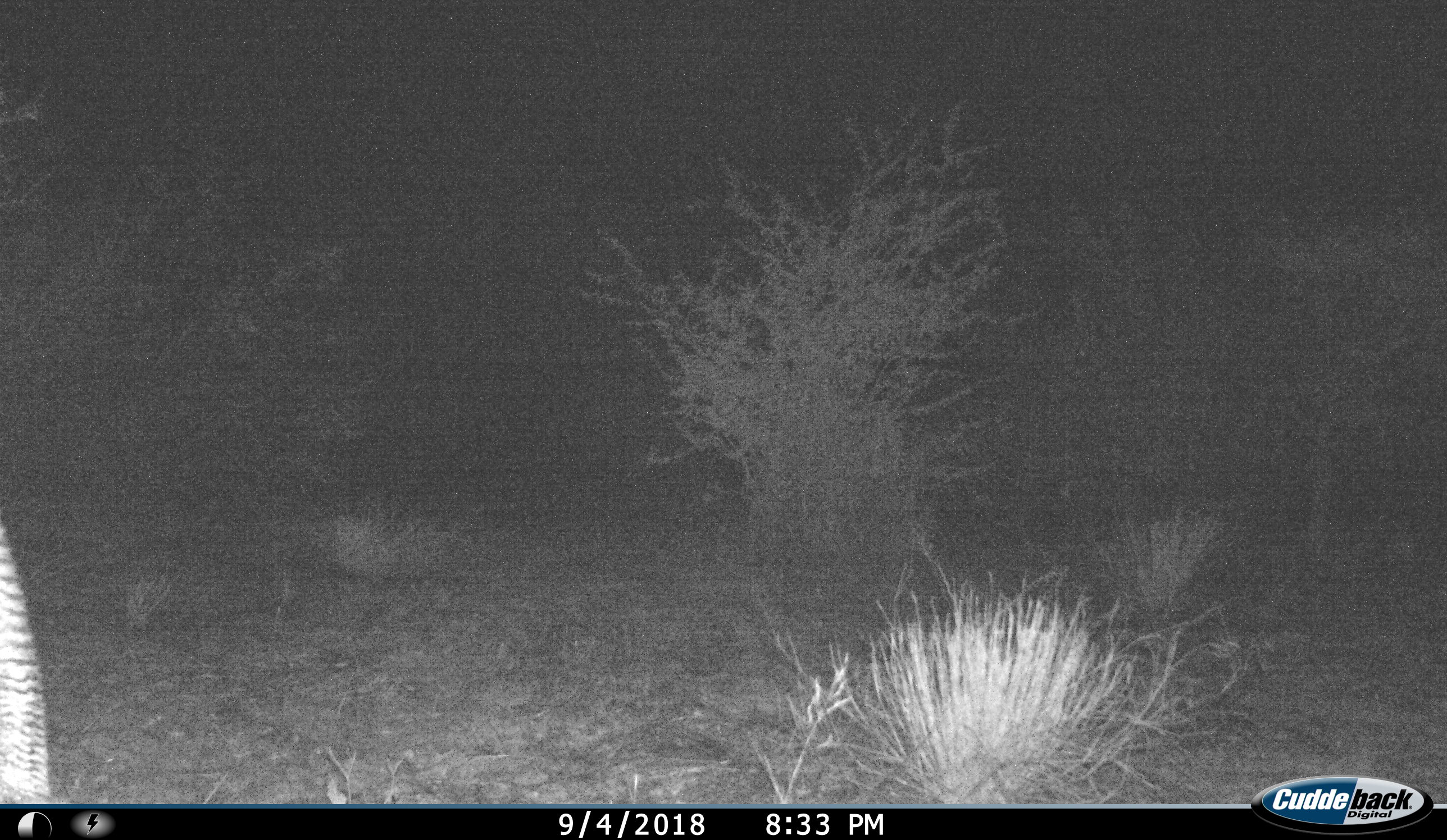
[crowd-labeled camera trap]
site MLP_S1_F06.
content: unidentified animal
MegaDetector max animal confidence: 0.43